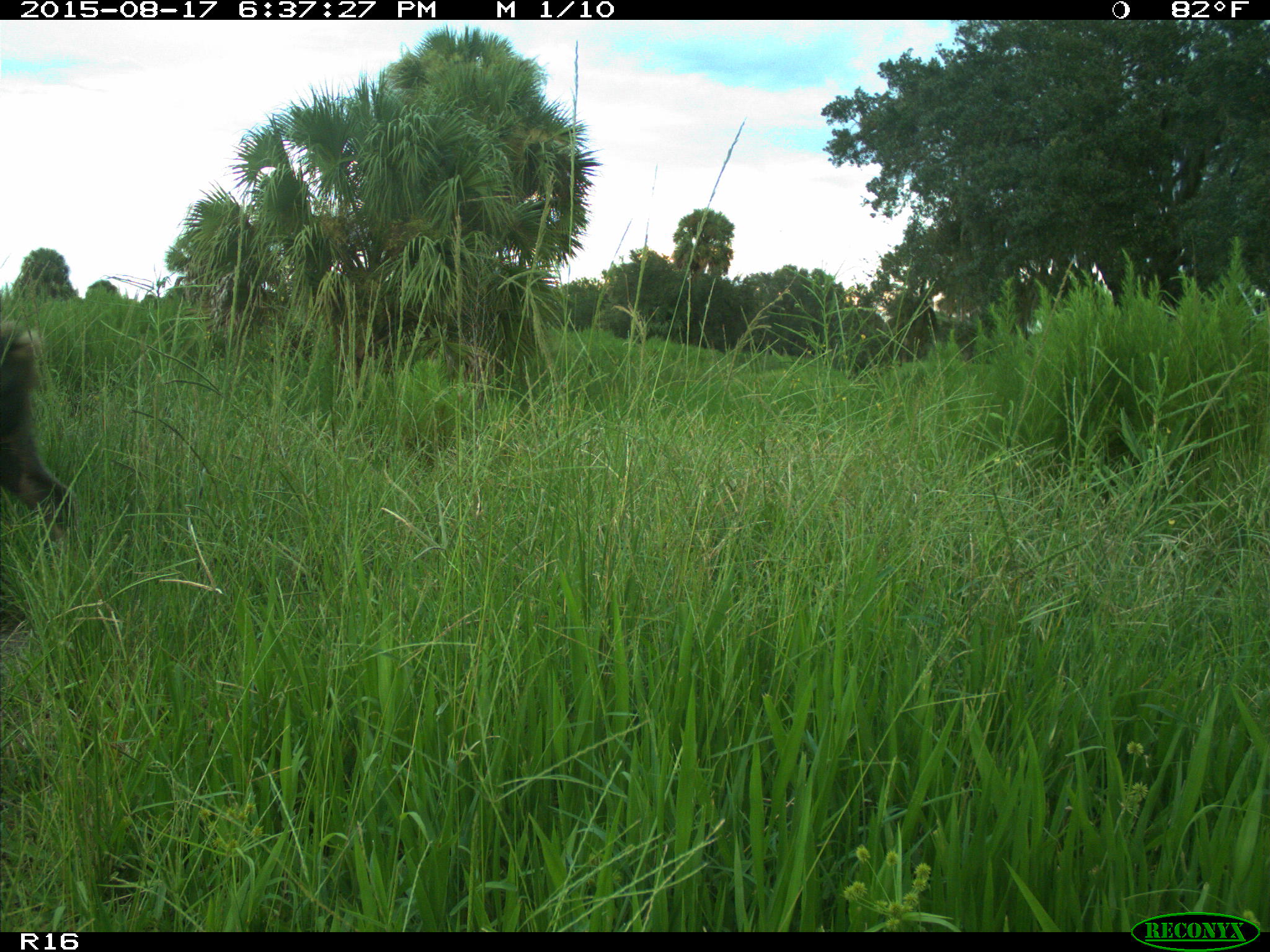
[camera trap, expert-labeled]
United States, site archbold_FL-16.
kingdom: Animalia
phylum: Chordata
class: Mammalia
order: Artiodactyla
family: Suidae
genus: Sus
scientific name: Sus scrofa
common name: wild boar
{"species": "Sus scrofa (wild boar)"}